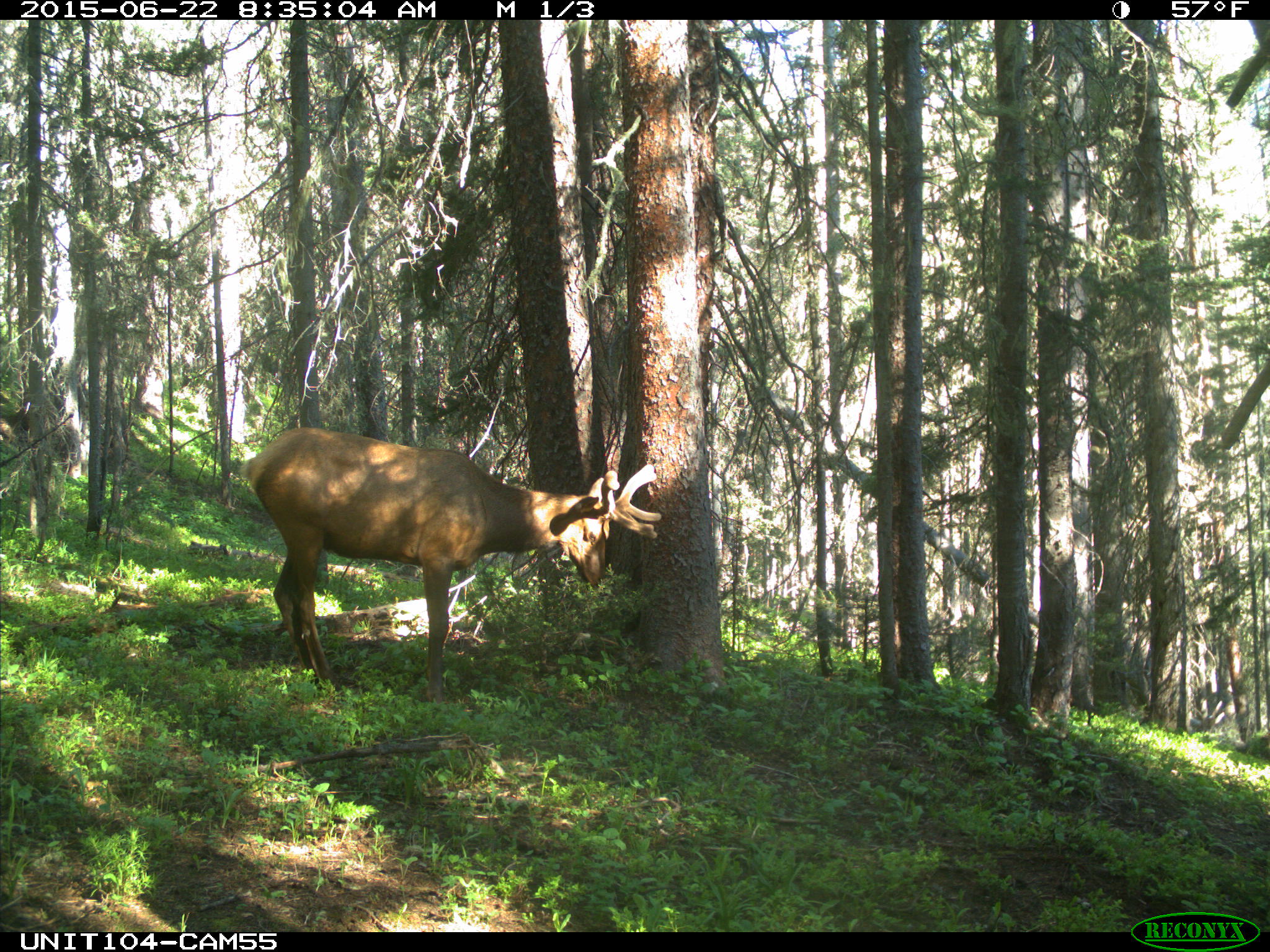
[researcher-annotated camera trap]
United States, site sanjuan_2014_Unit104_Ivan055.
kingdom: Animalia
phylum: Chordata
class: Mammalia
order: Artiodactyla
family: Cervidae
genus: Cervus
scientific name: Cervus elaphus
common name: red deer